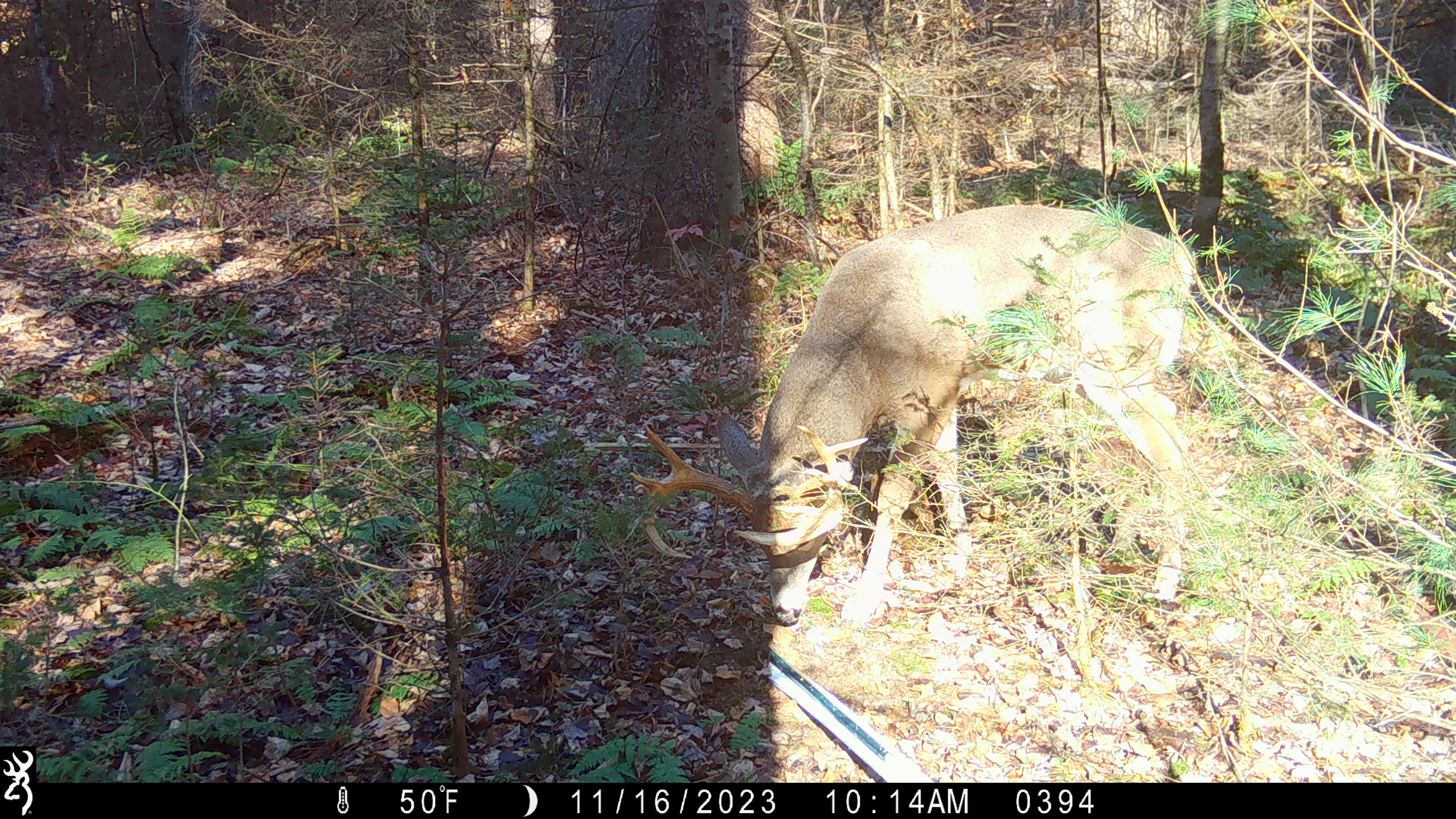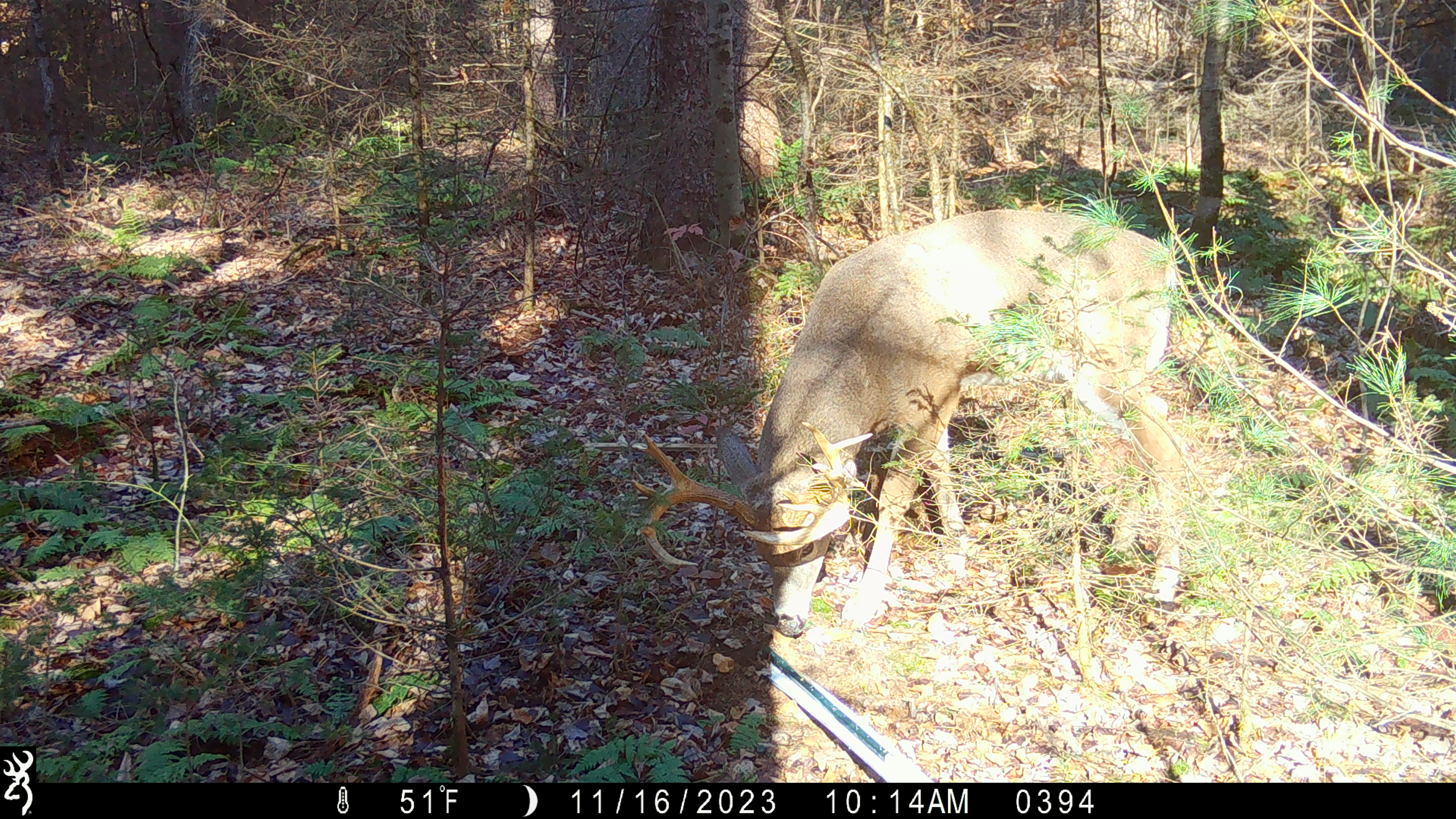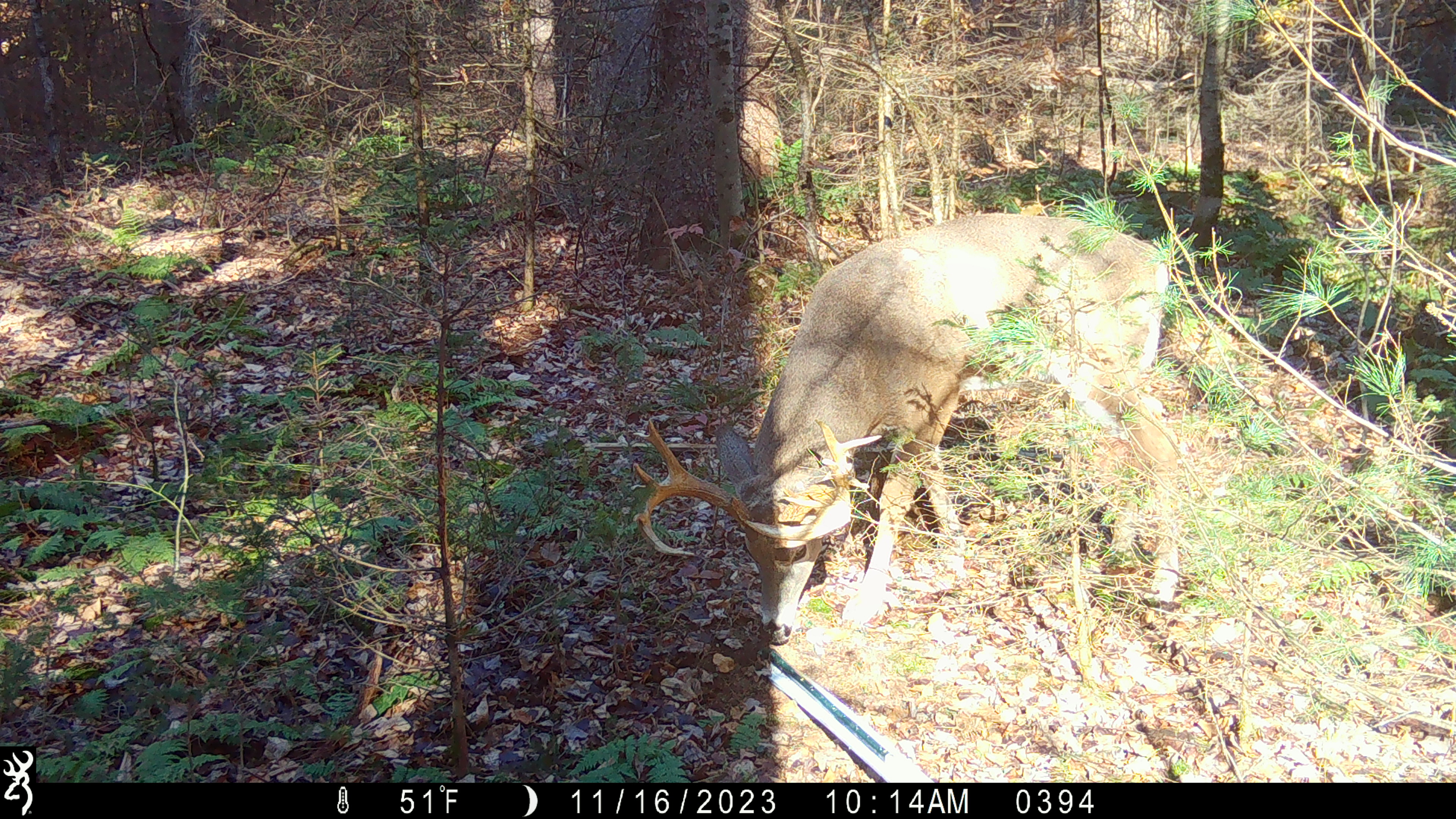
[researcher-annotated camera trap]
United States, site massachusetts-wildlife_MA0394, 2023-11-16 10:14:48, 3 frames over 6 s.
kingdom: Animalia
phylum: Chordata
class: Mammalia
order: Artiodactyla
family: Cervidae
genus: Odocoileus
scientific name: Odocoileus virginianus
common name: white-tailed deer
White-tailed deer (Odocoileus virginianus).